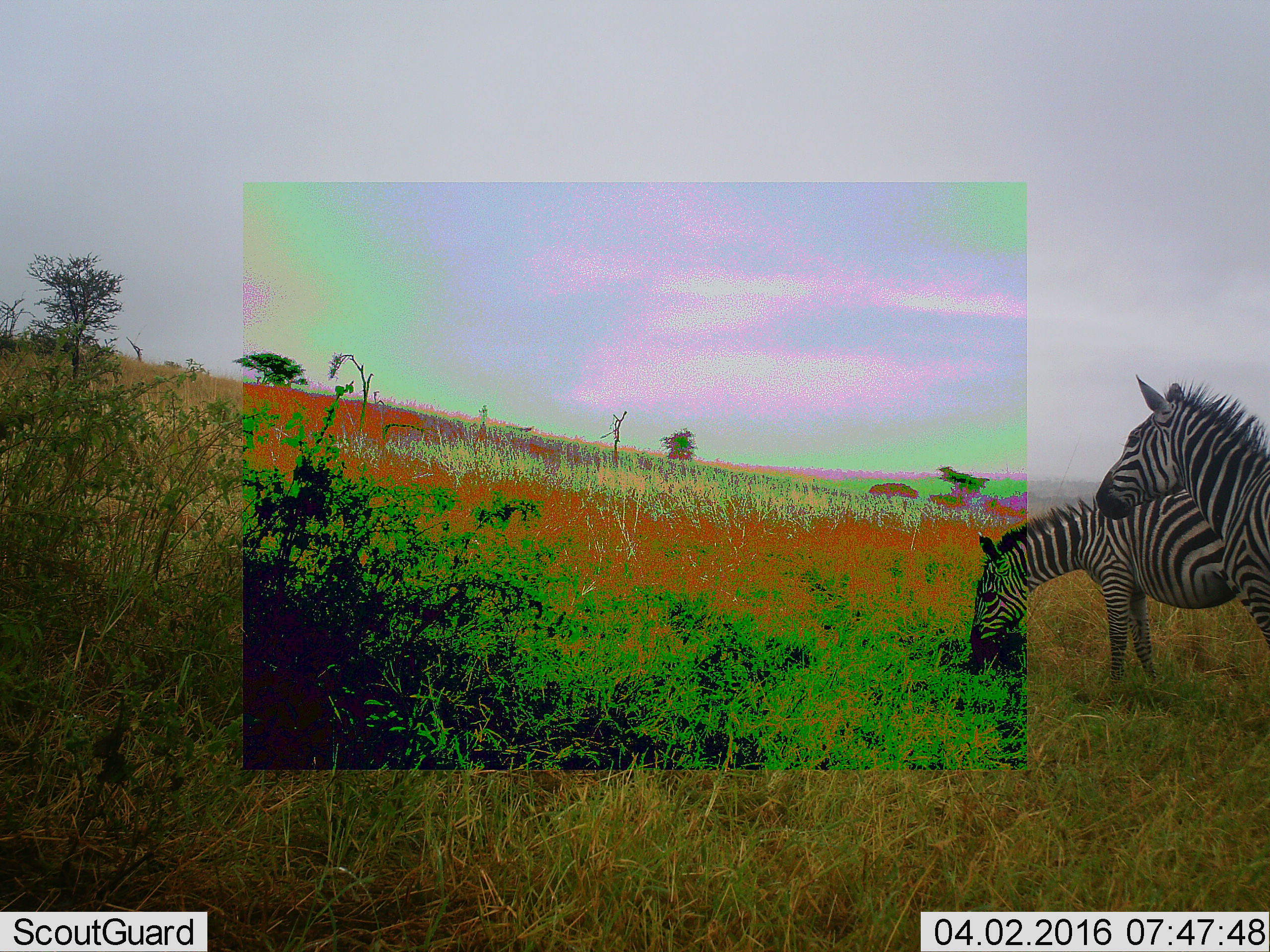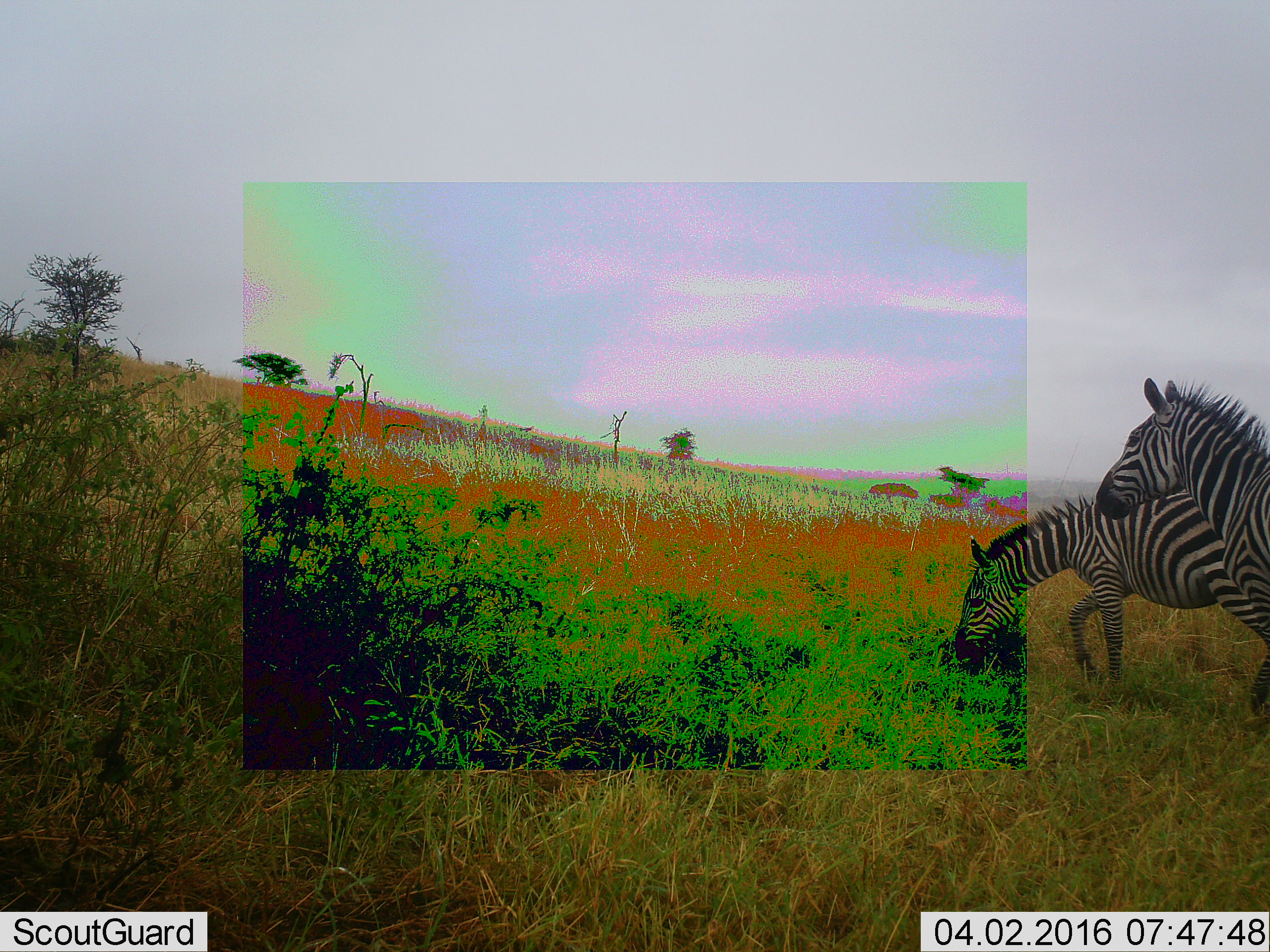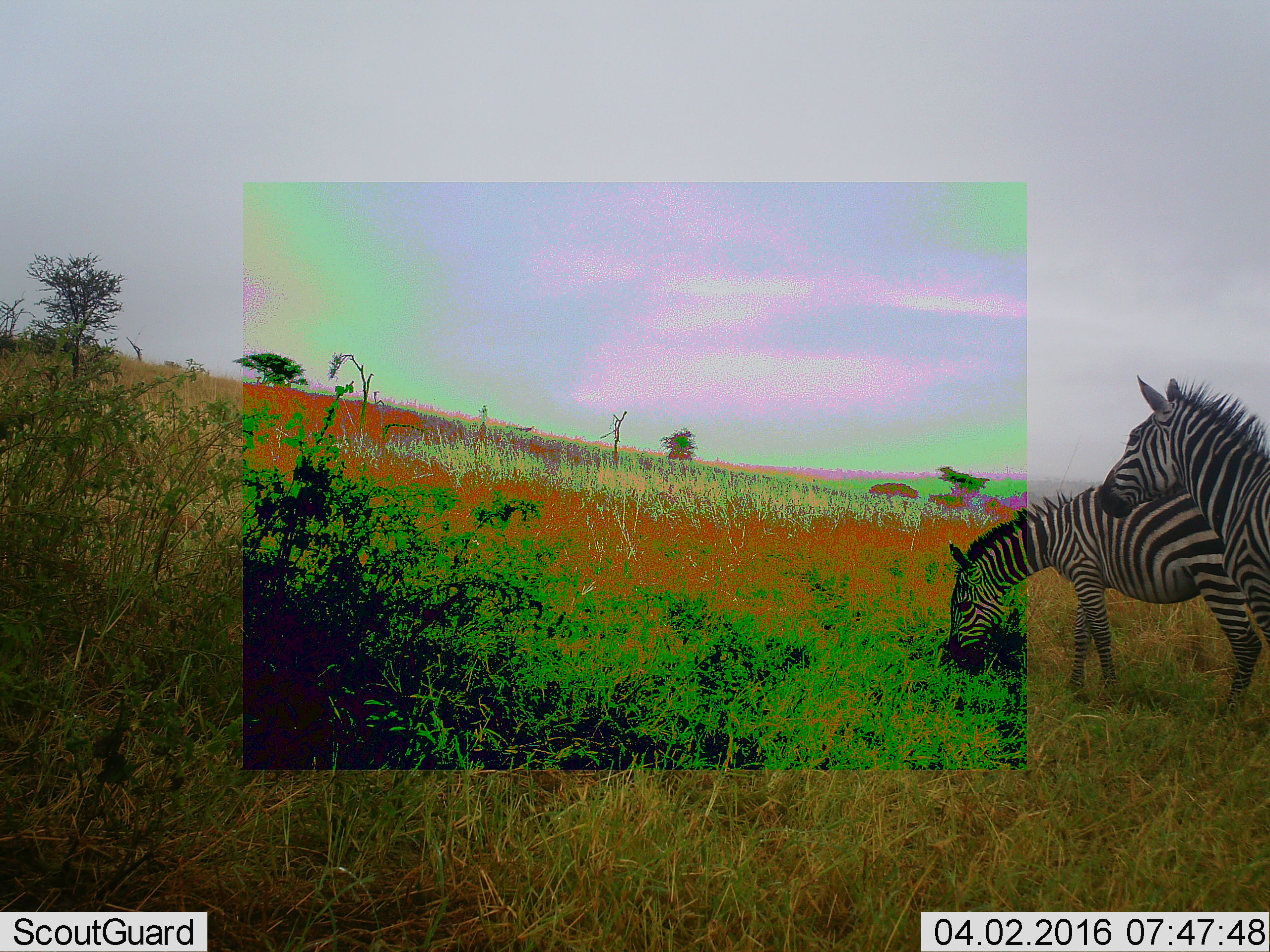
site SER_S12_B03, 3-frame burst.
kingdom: Animalia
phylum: Chordata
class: Mammalia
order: Perissodactyla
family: Equidae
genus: Equus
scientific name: Equus quagga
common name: plains zebra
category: zebraplains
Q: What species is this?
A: Zebraplains (plains zebra) (Equus quagga).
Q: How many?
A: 2.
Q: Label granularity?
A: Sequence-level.